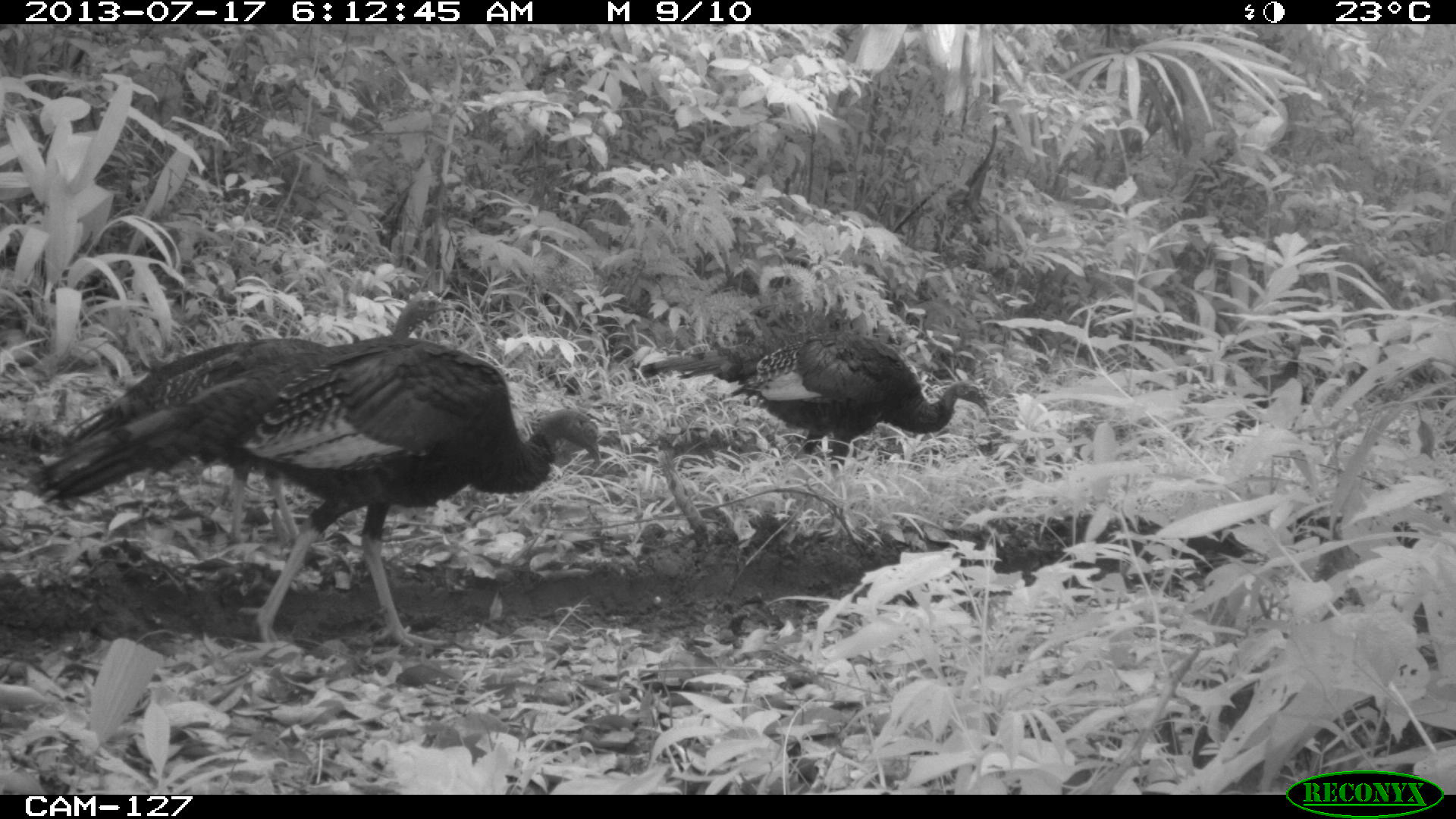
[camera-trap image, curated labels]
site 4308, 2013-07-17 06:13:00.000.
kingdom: Animalia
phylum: Chordata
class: Aves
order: Galliformes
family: Phasianidae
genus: Meleagris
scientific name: Meleagris ocellata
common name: ocellated turkey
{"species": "Meleagris ocellata (ocellated turkey)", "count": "3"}